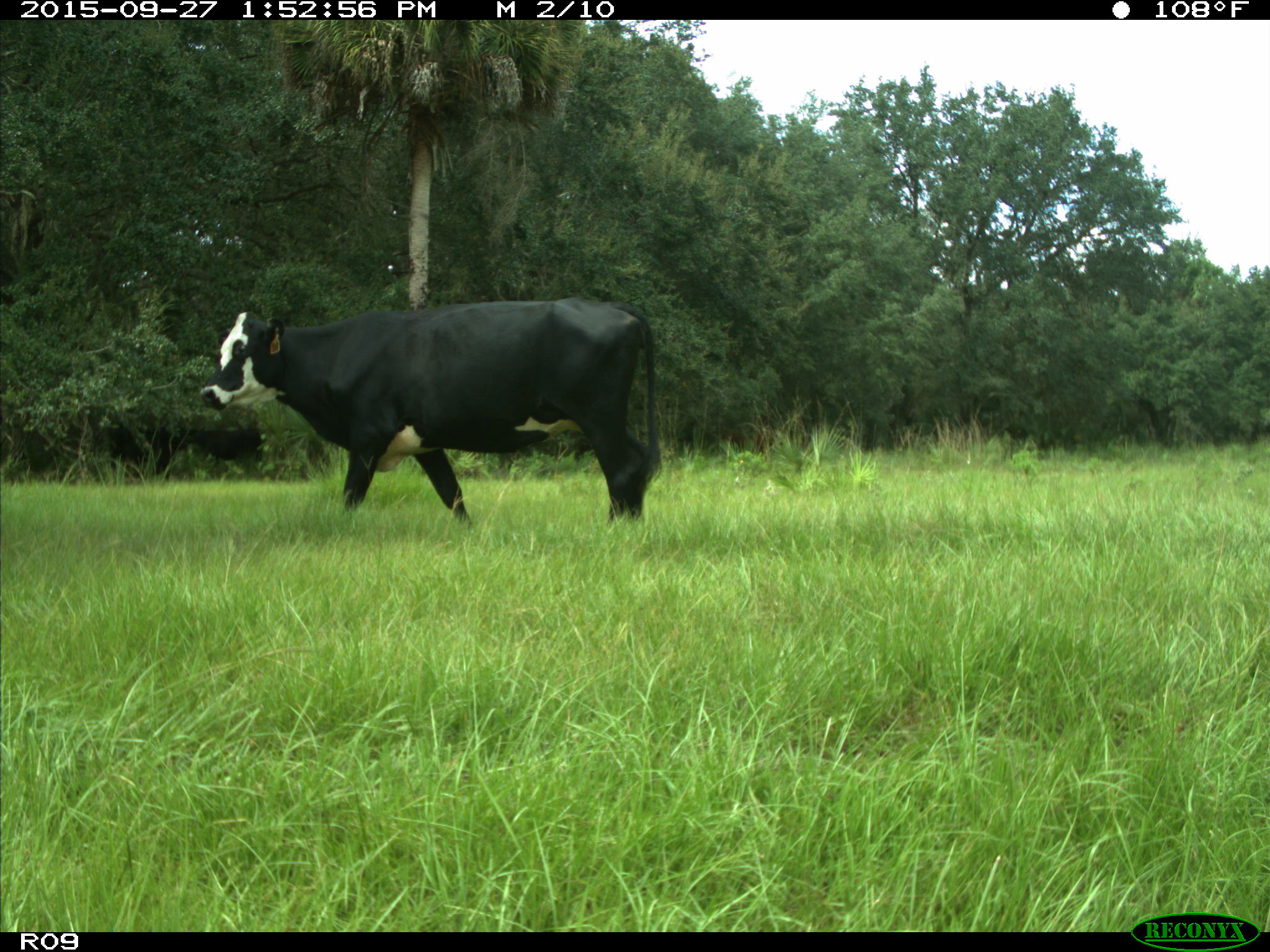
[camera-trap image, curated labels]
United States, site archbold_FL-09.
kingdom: Animalia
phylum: Chordata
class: Mammalia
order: Artiodactyla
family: Bovidae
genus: Bos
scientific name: Bos taurus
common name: domestic cow